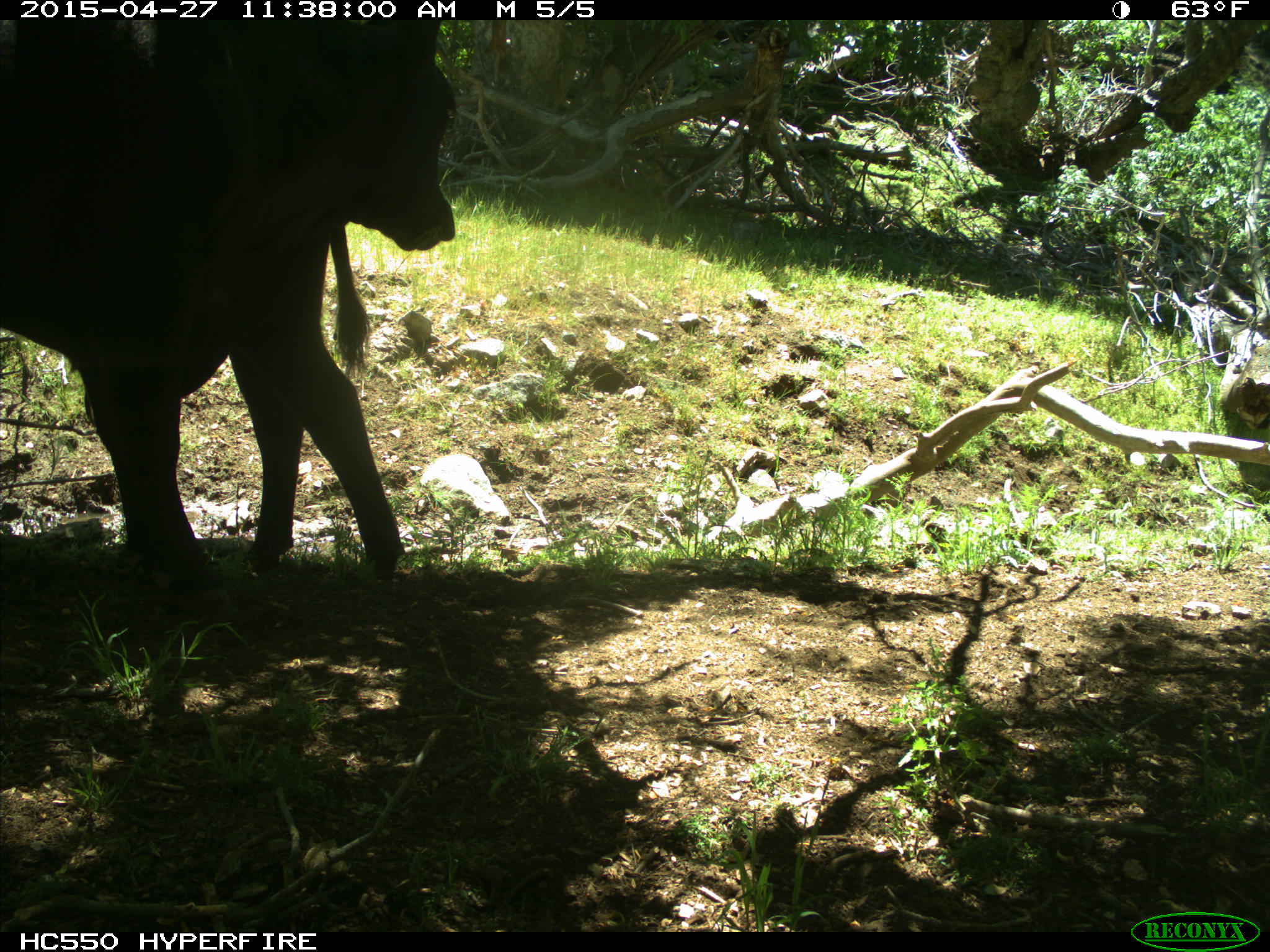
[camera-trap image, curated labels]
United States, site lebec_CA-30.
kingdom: Animalia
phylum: Chordata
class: Mammalia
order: Artiodactyla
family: Bovidae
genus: Bos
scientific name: Bos taurus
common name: domestic cow